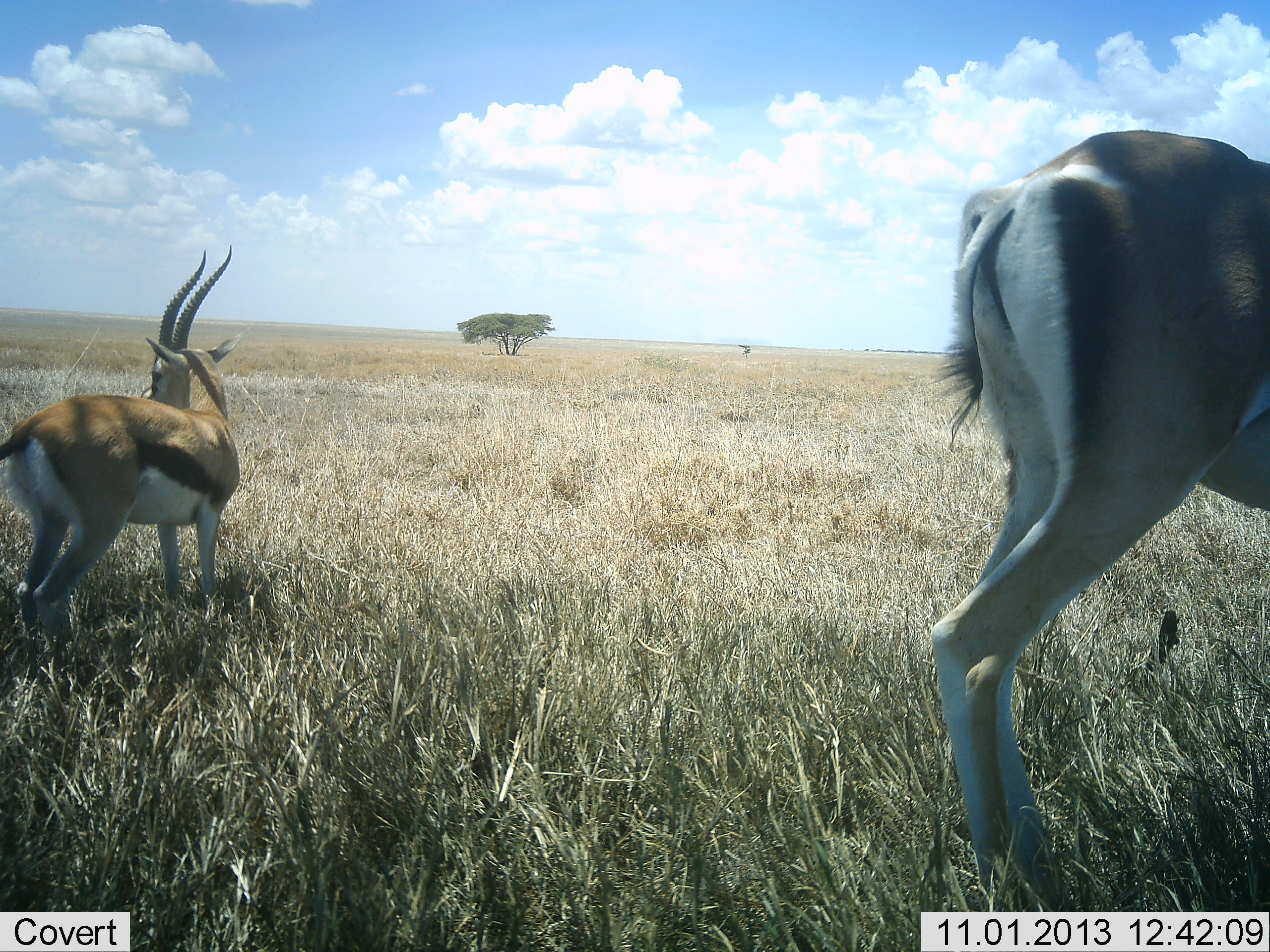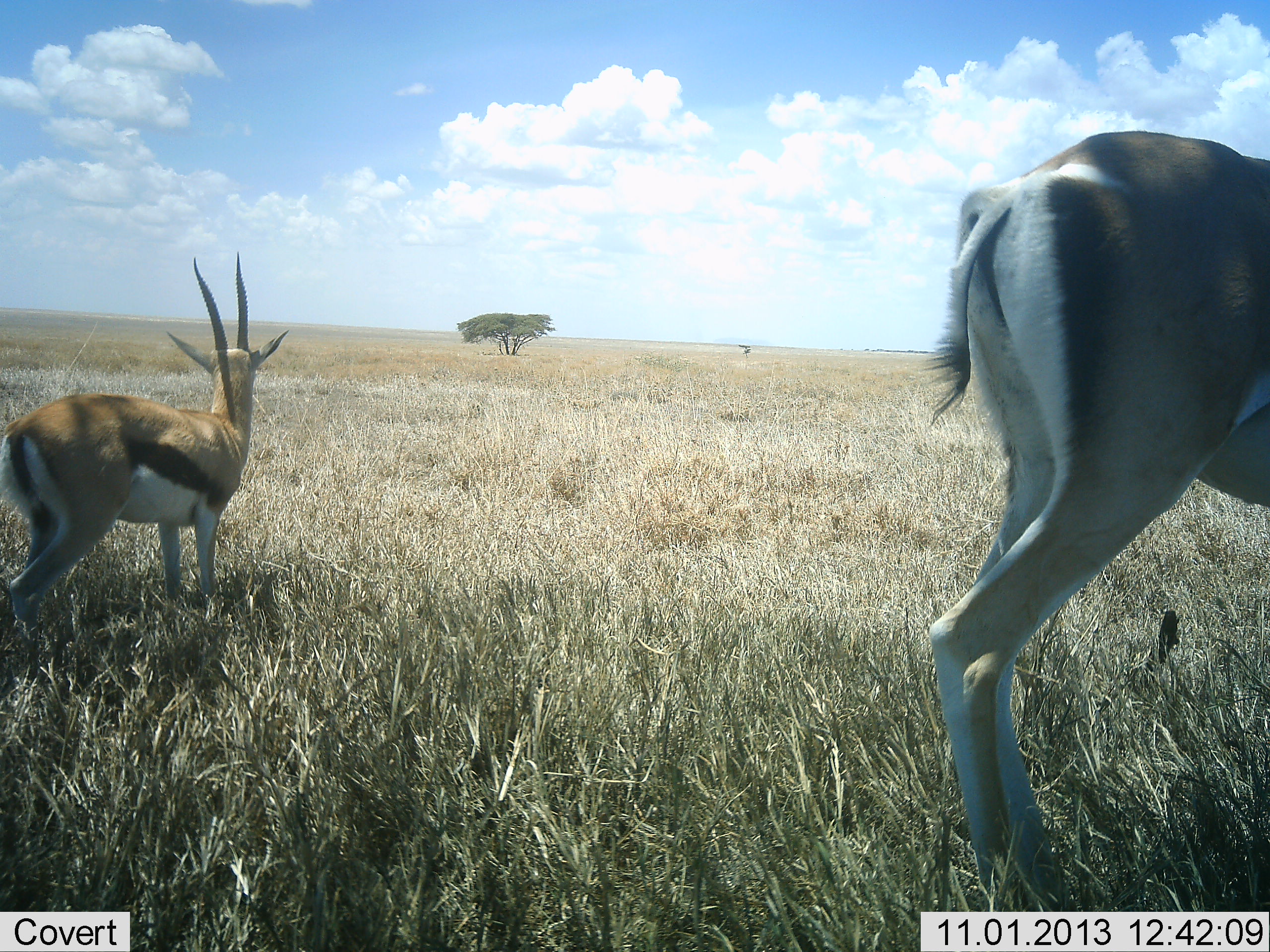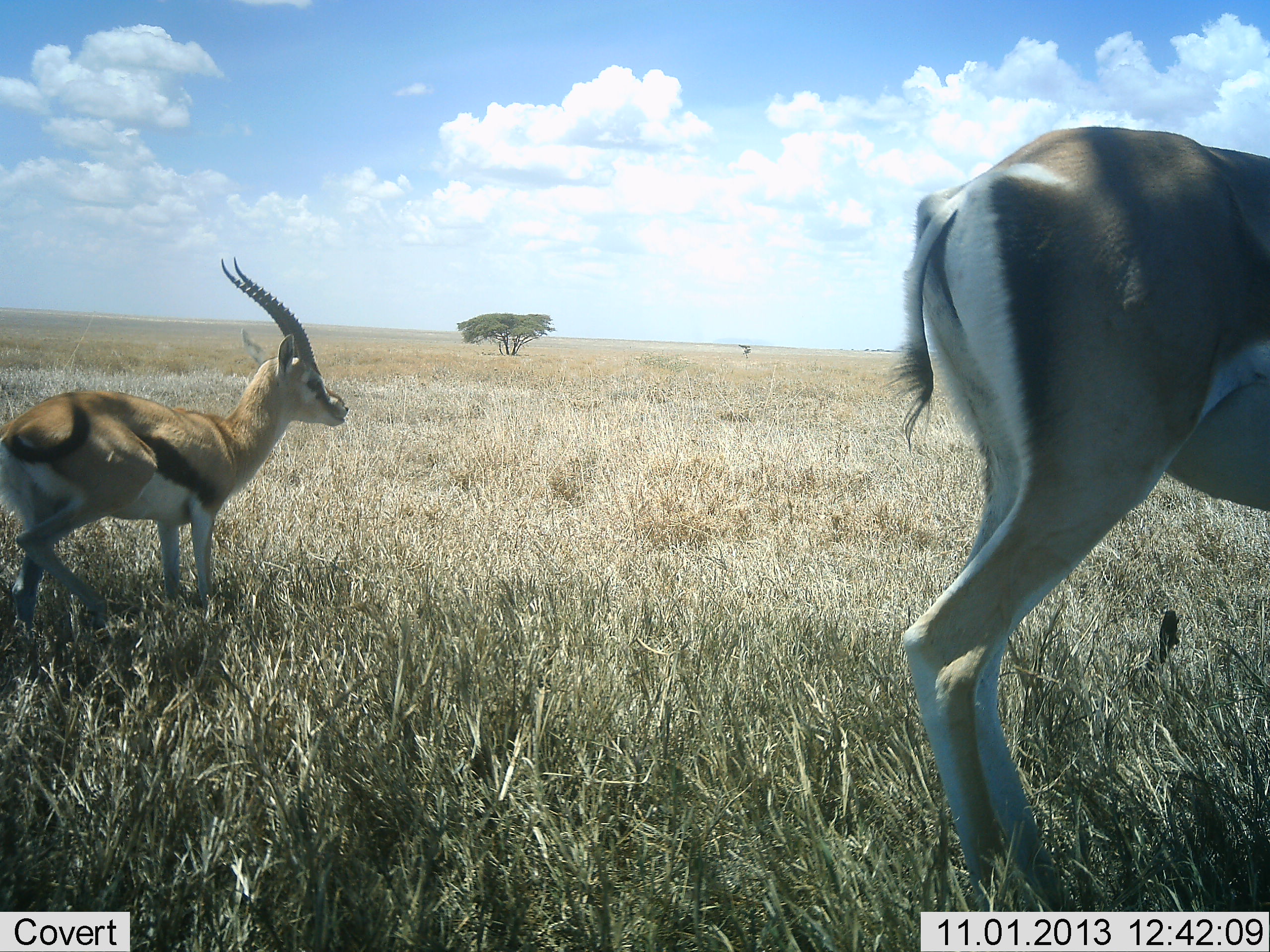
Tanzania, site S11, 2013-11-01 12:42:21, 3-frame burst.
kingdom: Animalia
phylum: Chordata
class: Mammalia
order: Artiodactyla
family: Bovidae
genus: Eudorcas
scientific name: Eudorcas thomsonii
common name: thomson's gazelle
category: gazellethomsons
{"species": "gazellethomsons (thomson's gazelle) (Eudorcas thomsonii)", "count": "2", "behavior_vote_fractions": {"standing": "100%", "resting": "6%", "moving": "6%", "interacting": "0%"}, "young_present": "0%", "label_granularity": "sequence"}